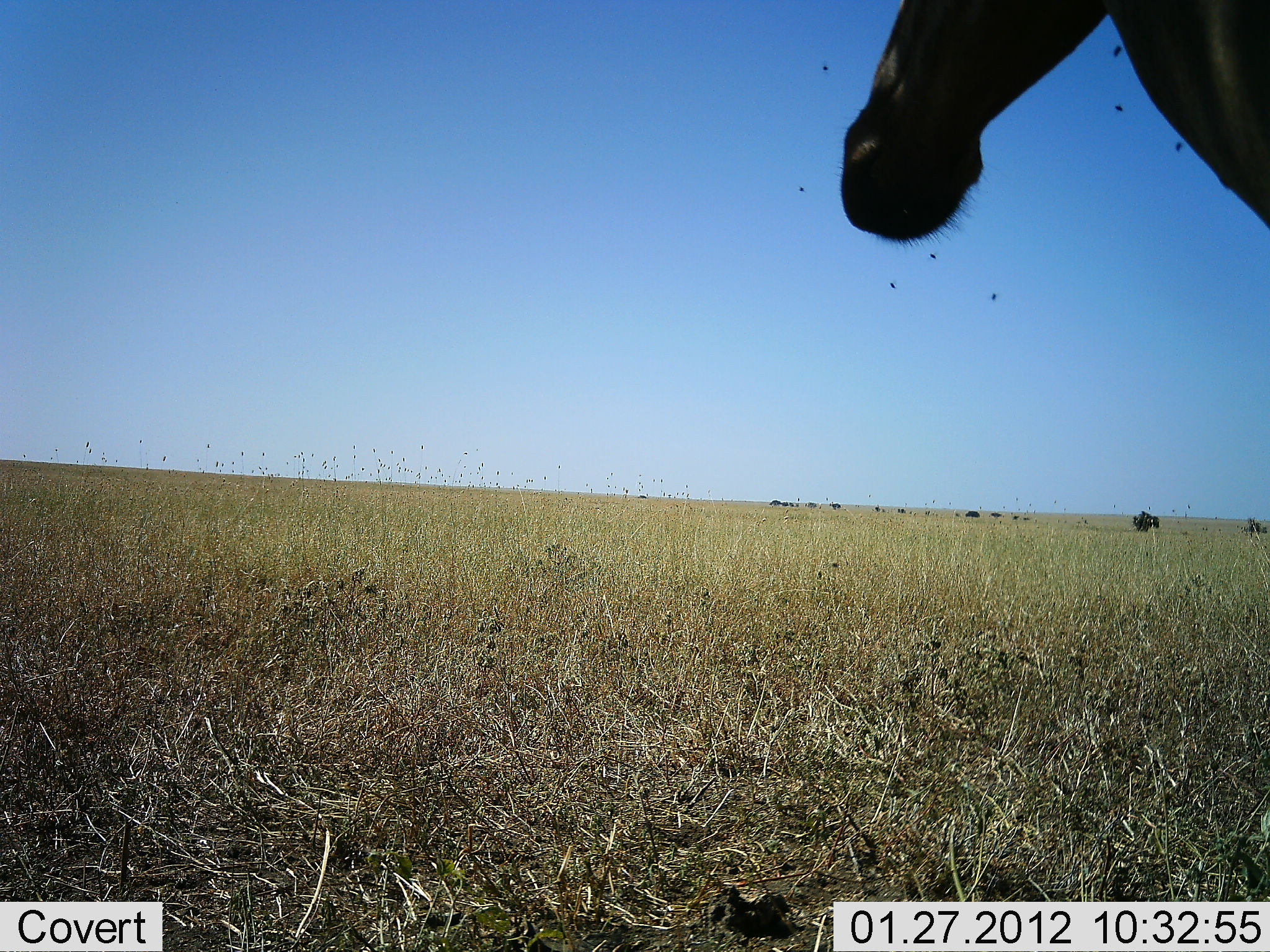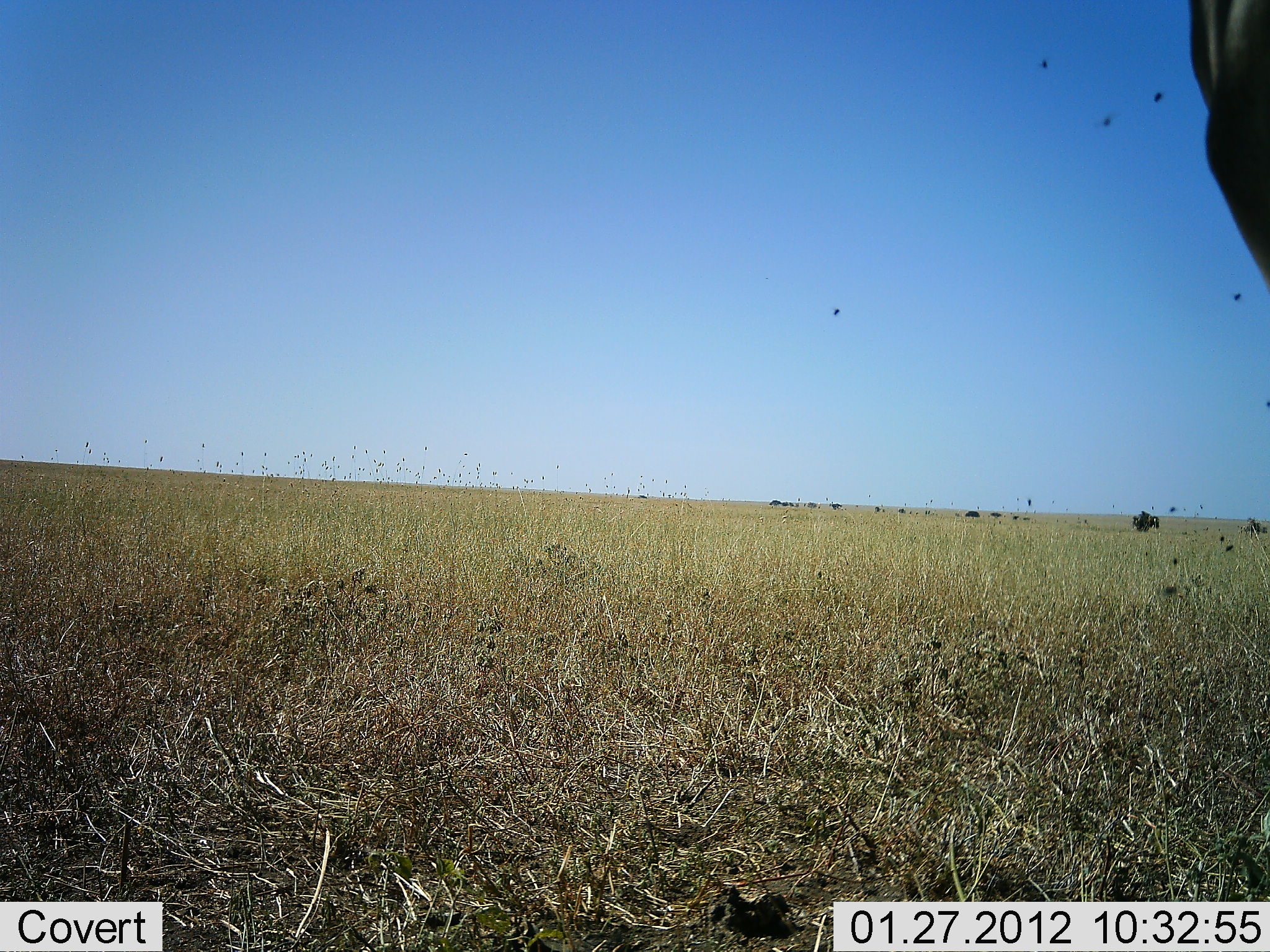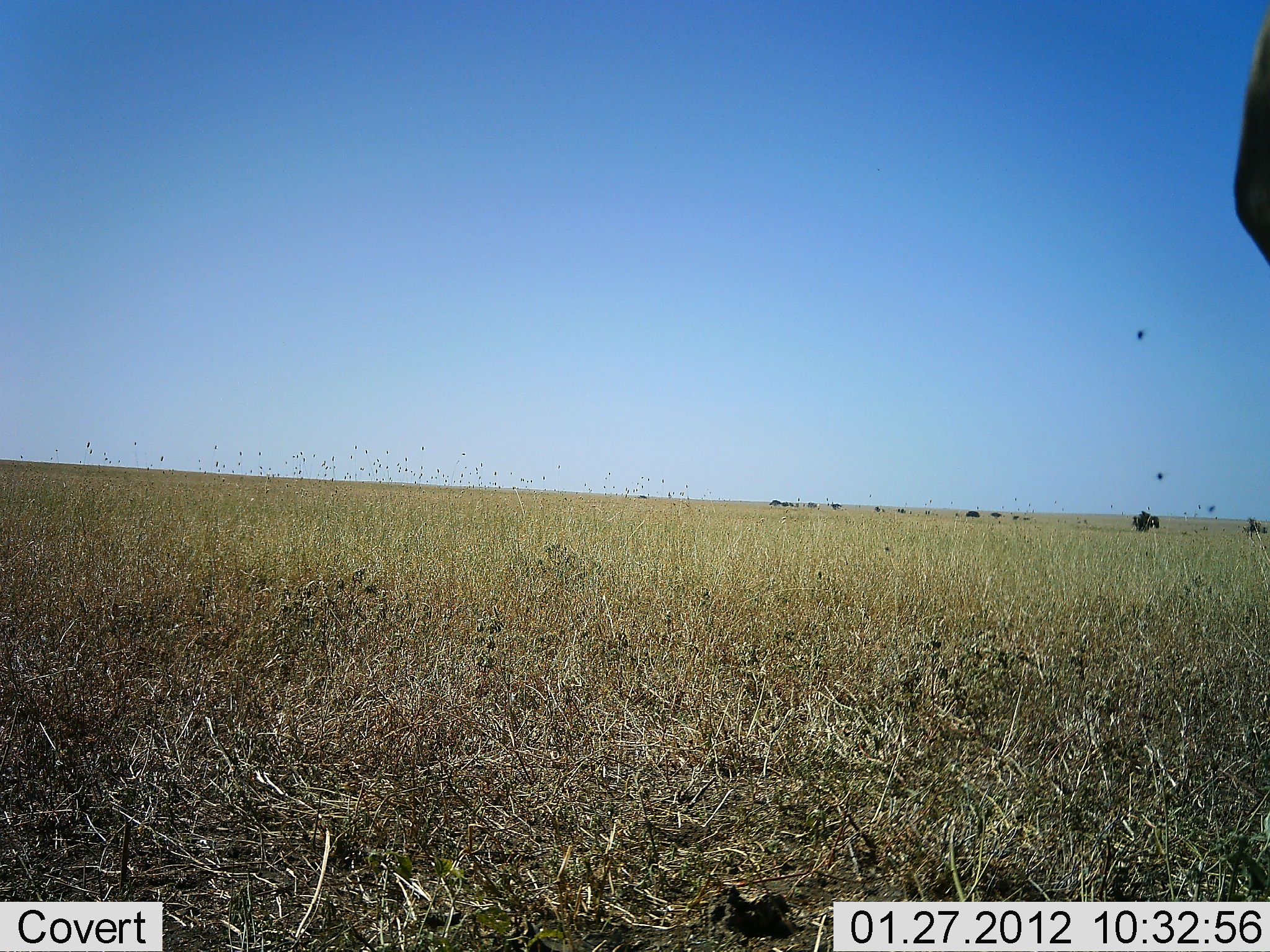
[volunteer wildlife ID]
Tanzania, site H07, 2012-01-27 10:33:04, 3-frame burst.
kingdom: Animalia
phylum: Chordata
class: Mammalia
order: Artiodactyla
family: Bovidae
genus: Alcelaphus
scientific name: Alcelaphus buselaphus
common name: hartebeest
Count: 1.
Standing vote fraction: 91%.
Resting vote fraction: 0%.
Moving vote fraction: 9%.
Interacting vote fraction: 0%.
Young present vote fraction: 0%.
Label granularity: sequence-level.